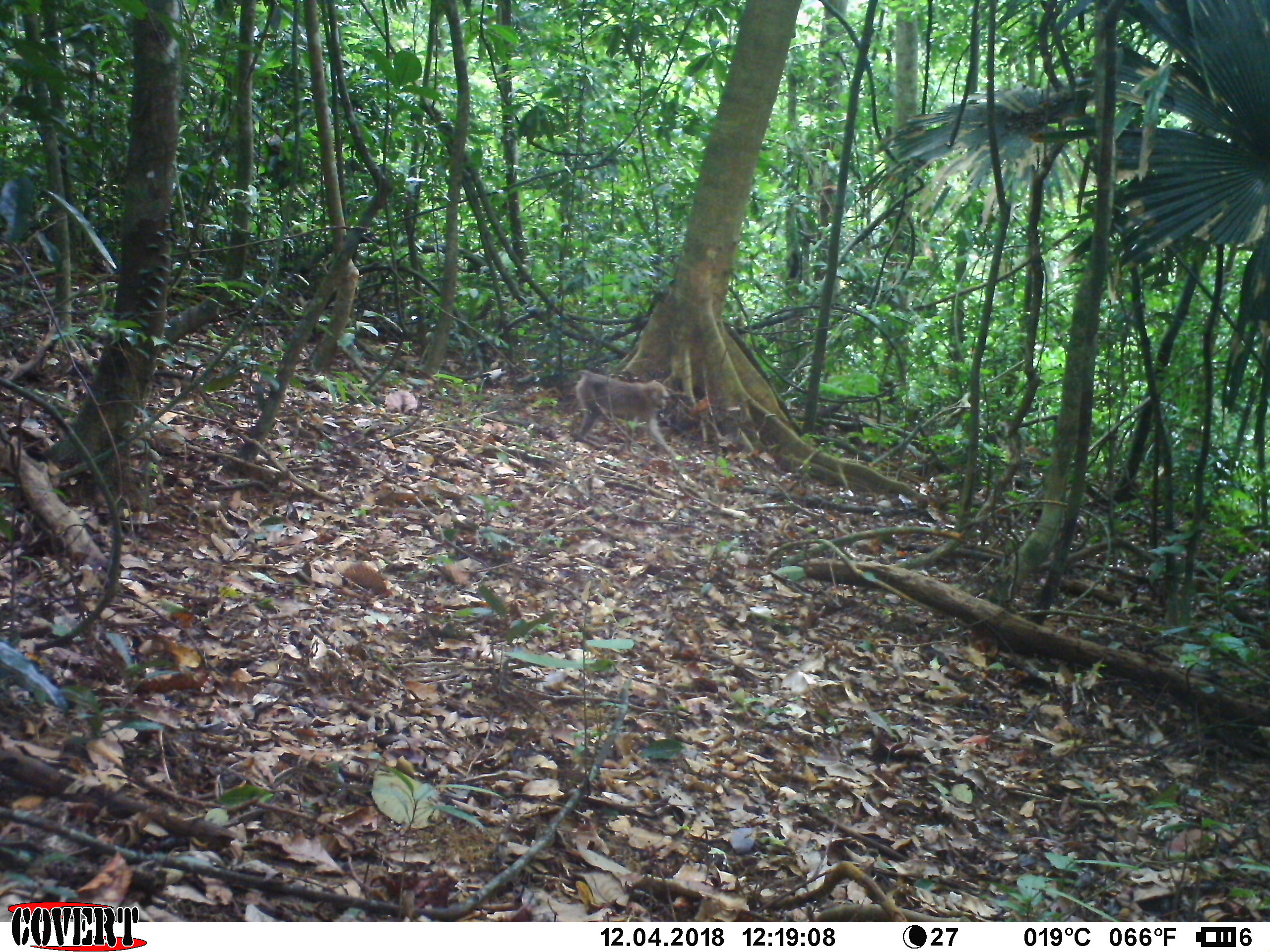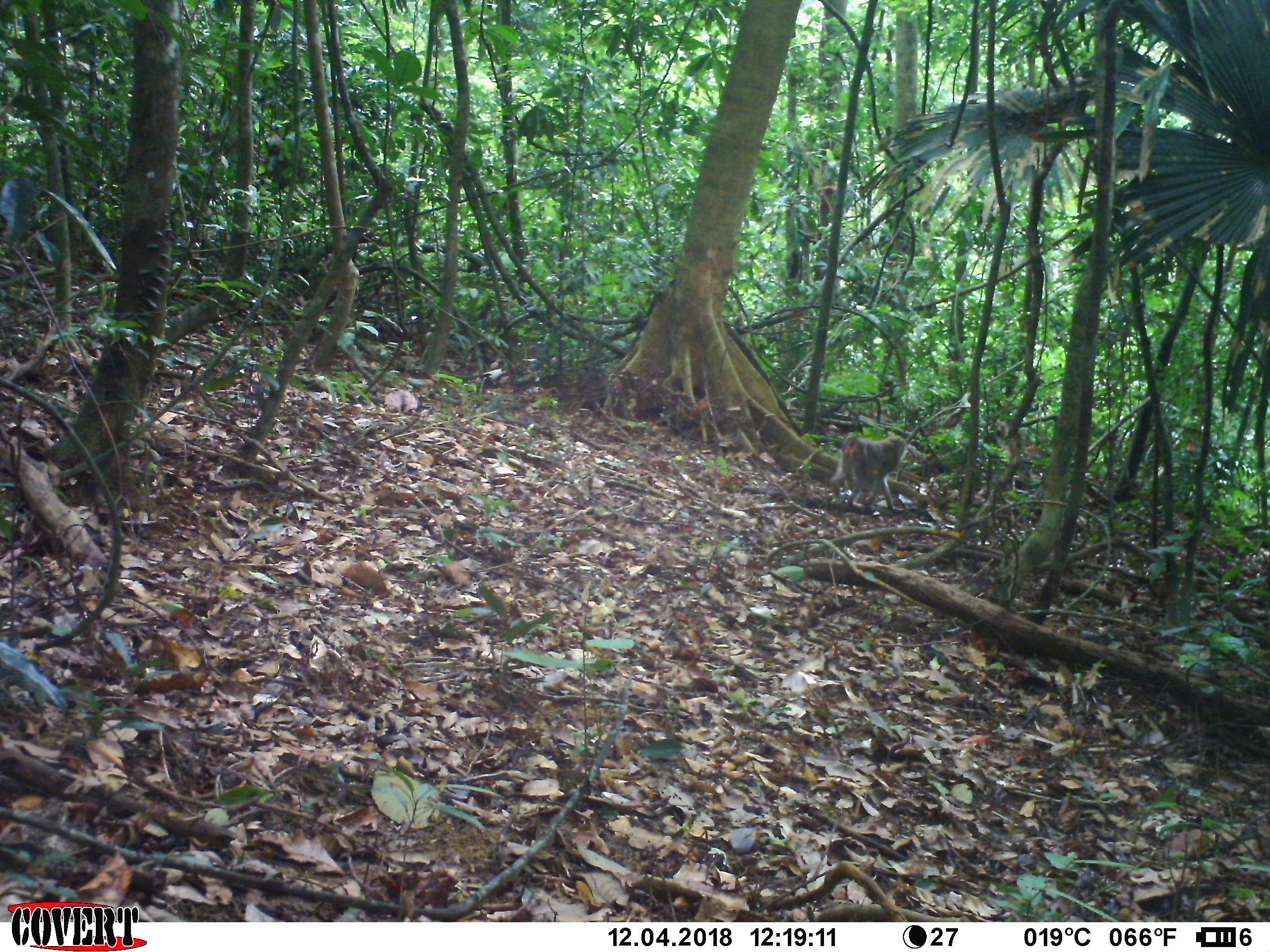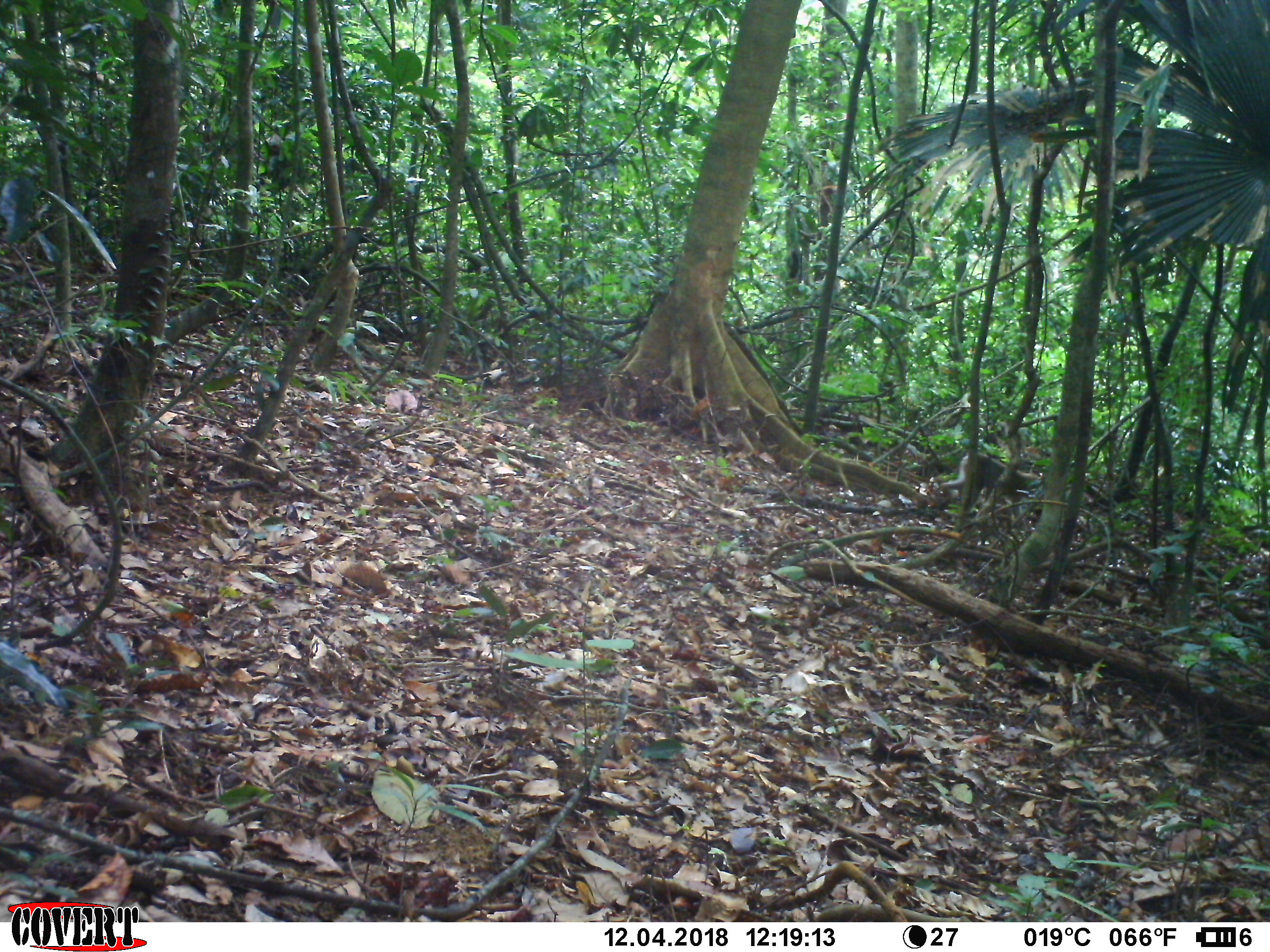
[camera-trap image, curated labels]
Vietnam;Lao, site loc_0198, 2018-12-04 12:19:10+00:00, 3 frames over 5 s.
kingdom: Animalia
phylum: Chordata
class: Mammalia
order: Primates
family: Cercopithecidae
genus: Macaca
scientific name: Macaca nemestrina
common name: pig-tailed macaque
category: pig tailed macaque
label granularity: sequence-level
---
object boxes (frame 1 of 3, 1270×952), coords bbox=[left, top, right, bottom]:
pig tailed macaque: bbox=[574, 370, 679, 458]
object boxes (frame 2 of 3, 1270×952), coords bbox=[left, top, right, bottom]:
pig tailed macaque: bbox=[829, 436, 907, 510]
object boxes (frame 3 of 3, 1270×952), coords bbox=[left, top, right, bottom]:
pig tailed macaque: bbox=[940, 452, 1039, 526]